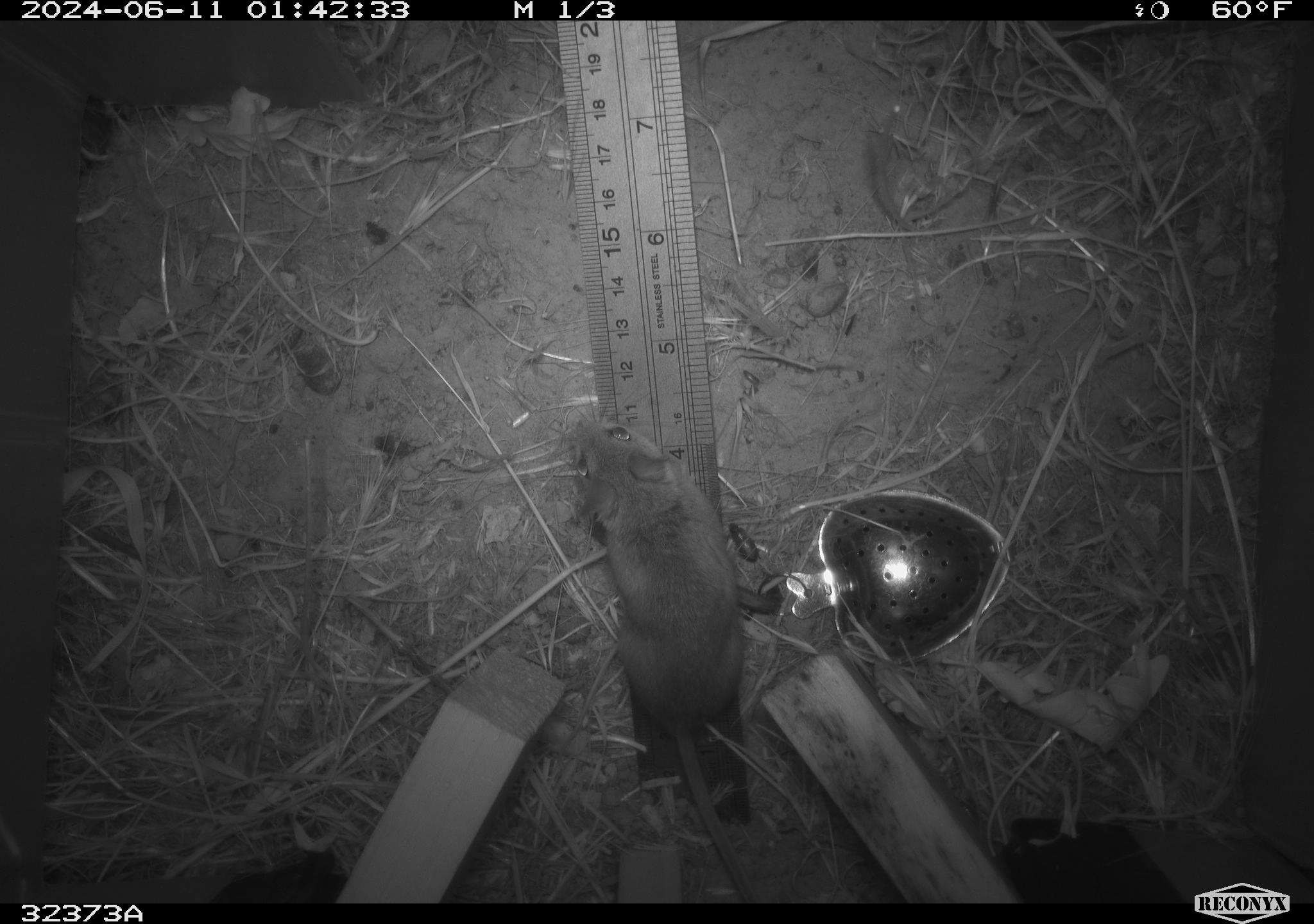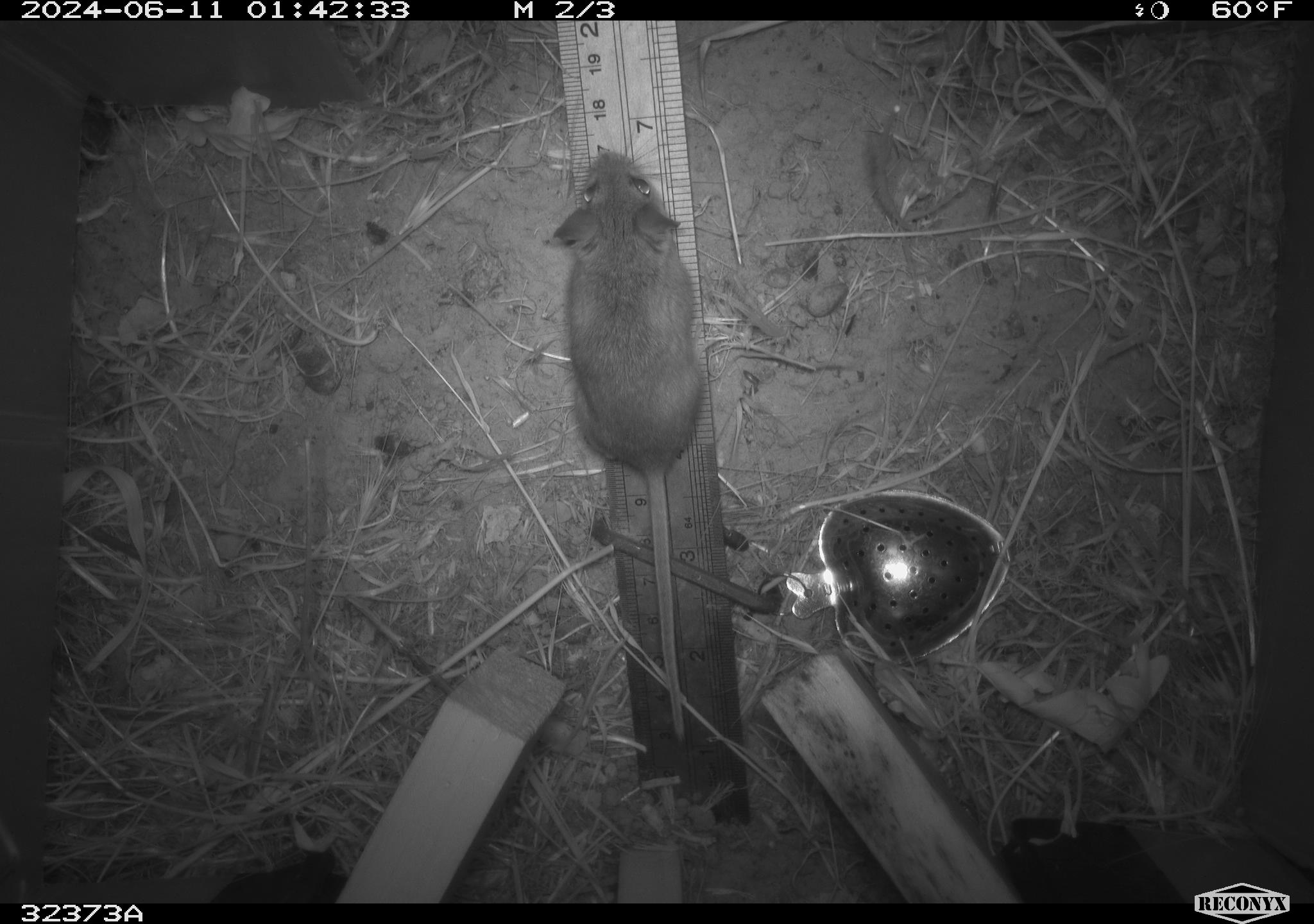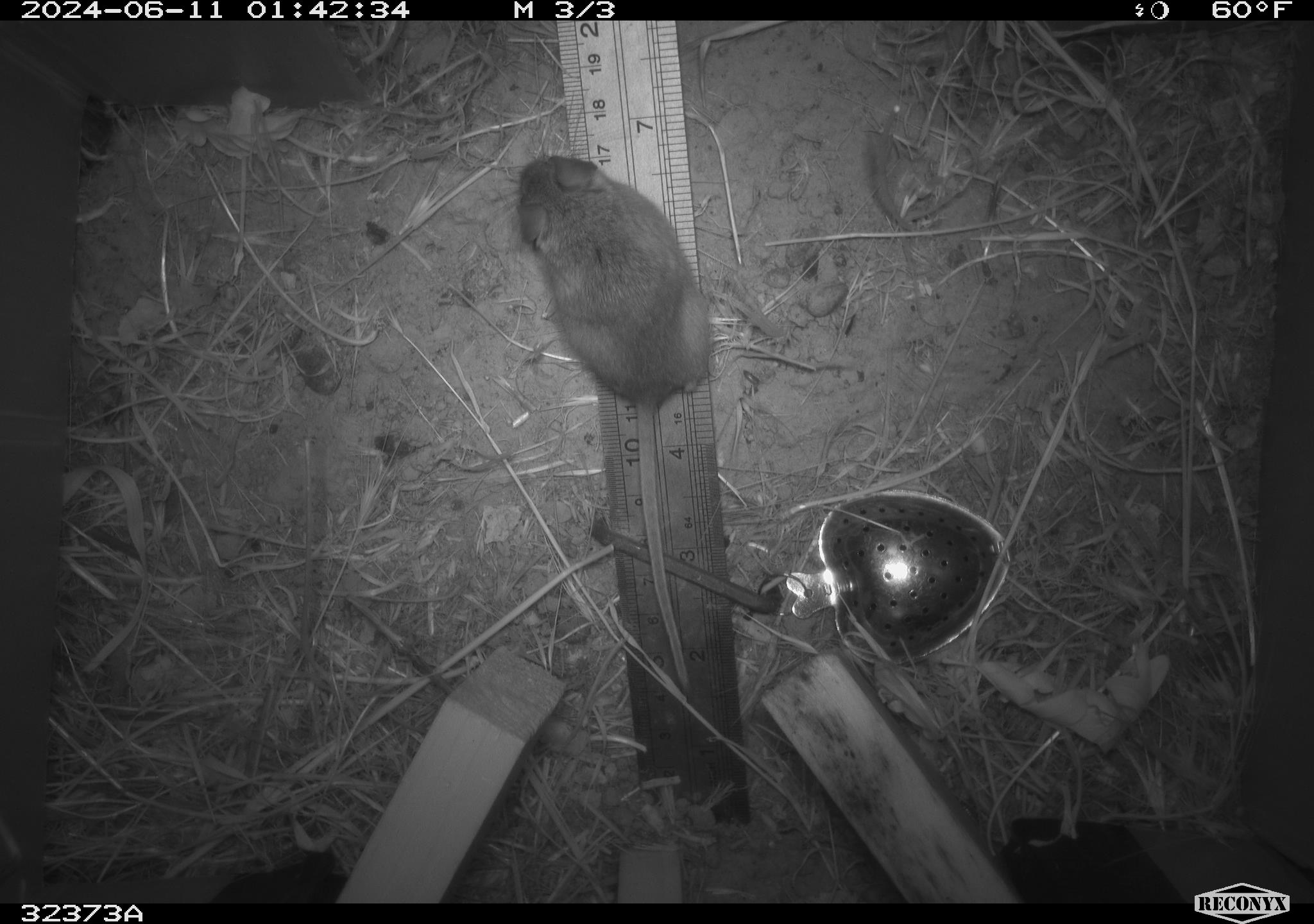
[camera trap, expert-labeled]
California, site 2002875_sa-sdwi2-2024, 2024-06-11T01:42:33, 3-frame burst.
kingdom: Animalia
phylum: Chordata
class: Mammalia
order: Rodentia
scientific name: Rodentia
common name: mouse species